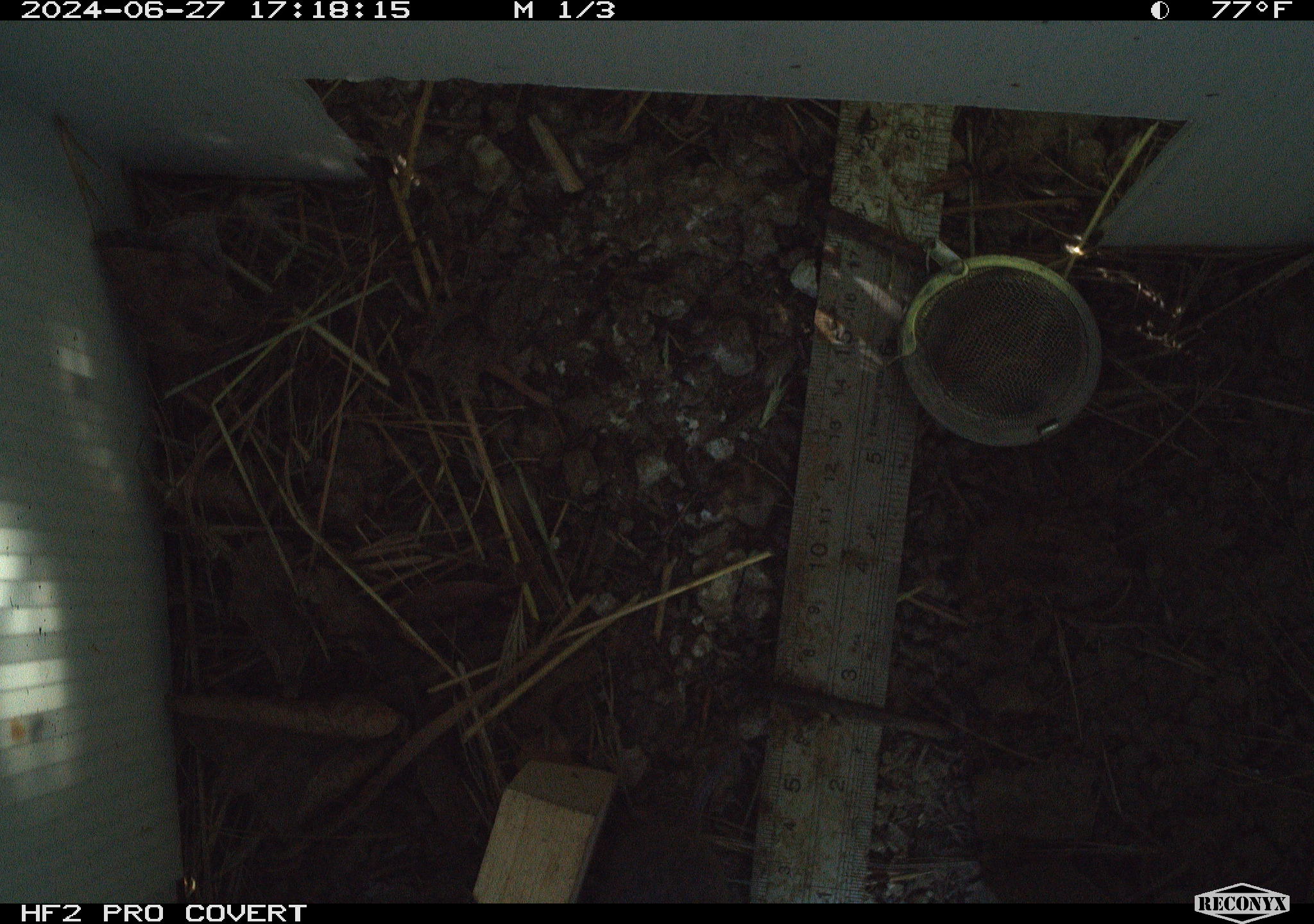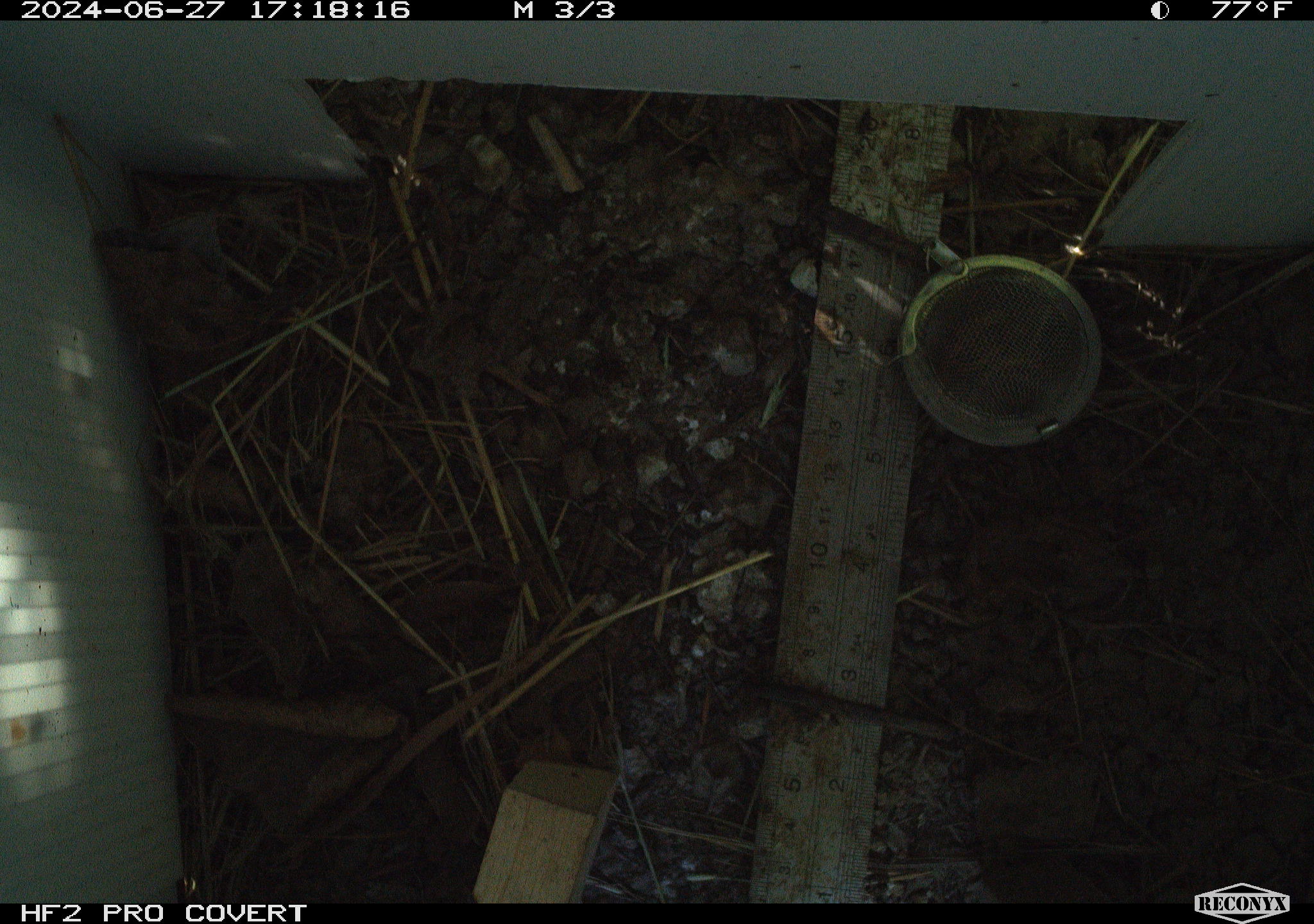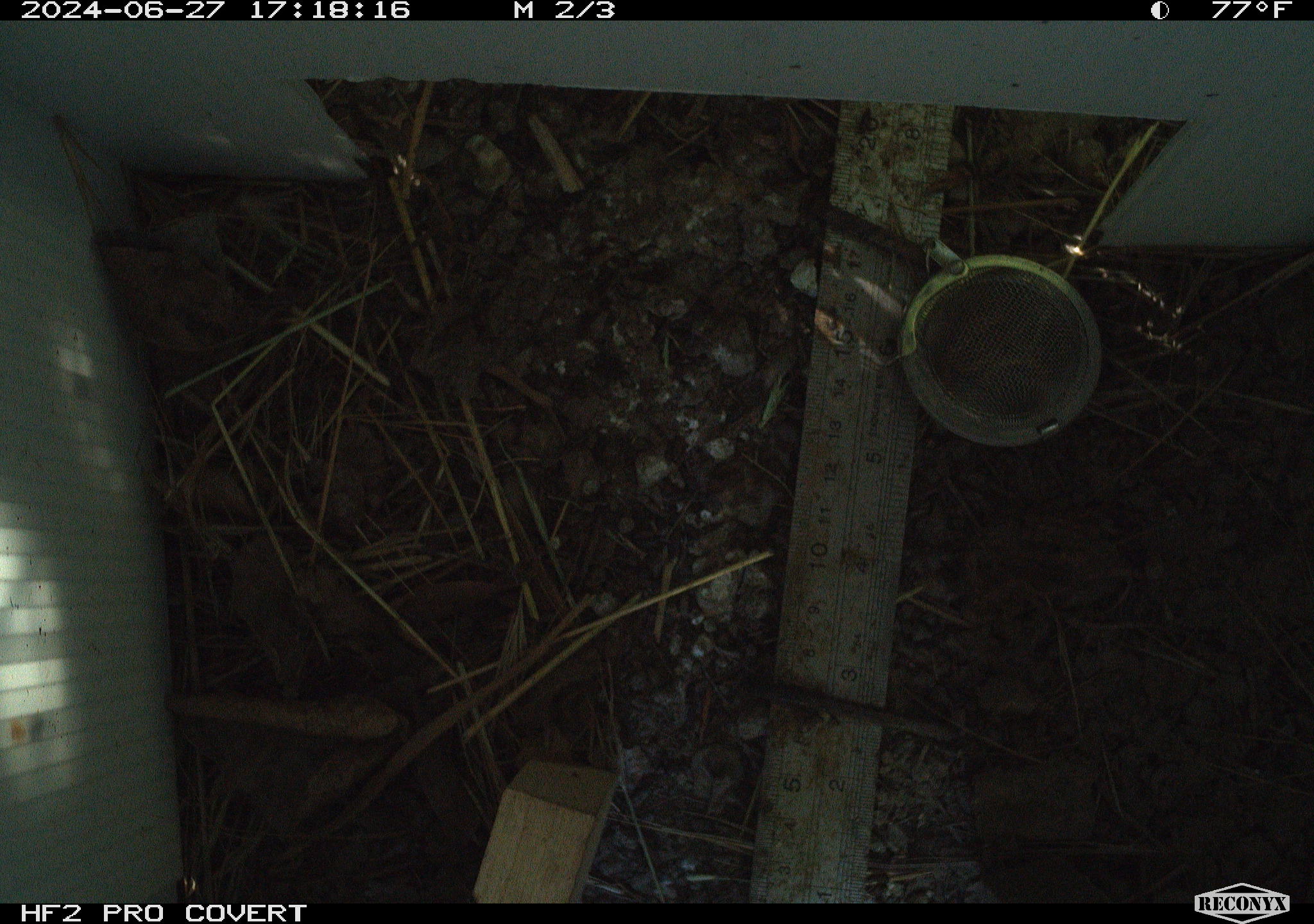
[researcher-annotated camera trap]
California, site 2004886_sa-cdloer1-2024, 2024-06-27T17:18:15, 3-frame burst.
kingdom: Animalia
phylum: Chordata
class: Mammalia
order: Rodentia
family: Cricetidae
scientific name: Arvicolinae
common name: voles, lemmings, and muskrats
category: arvicolinae subfamily